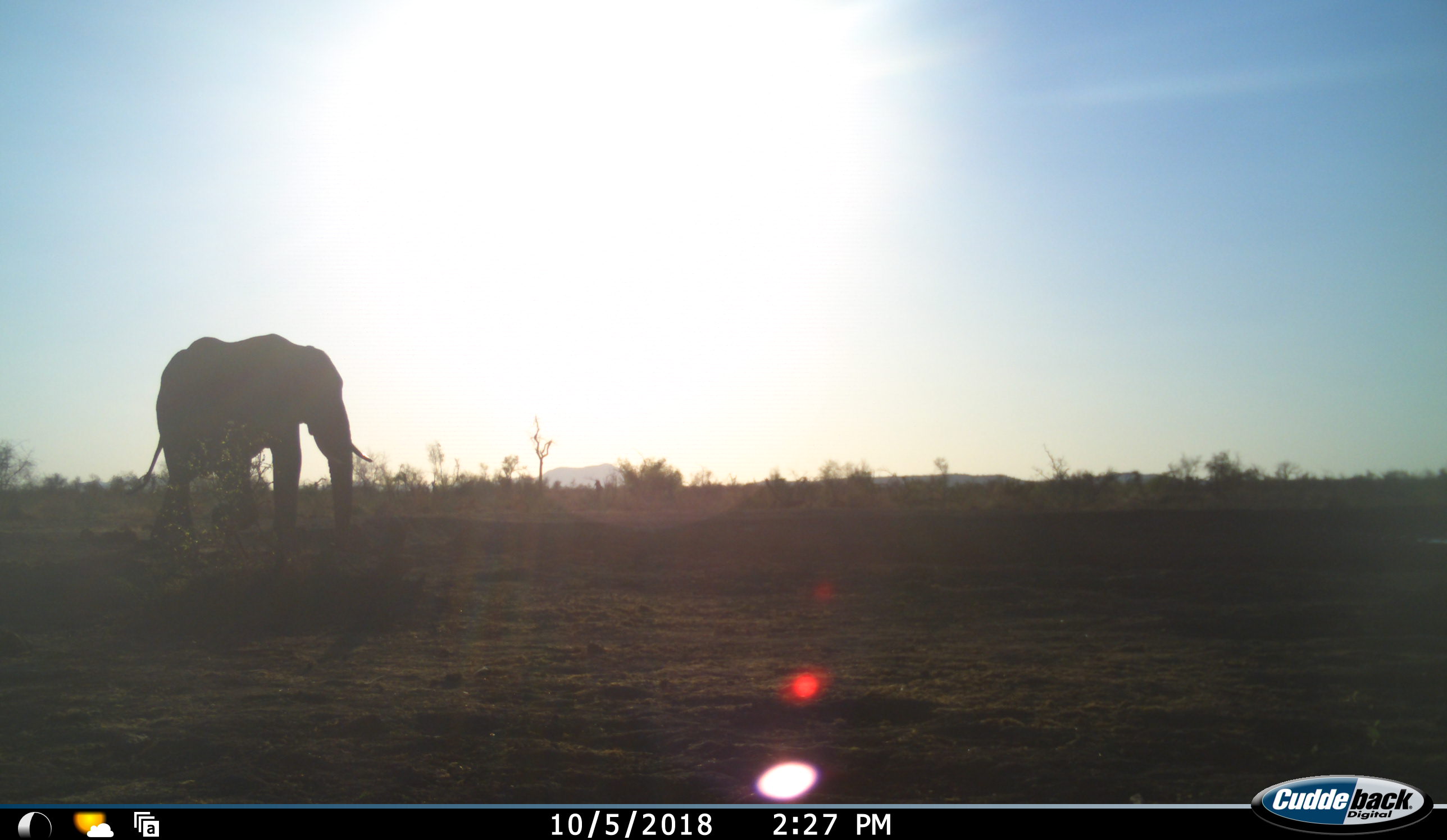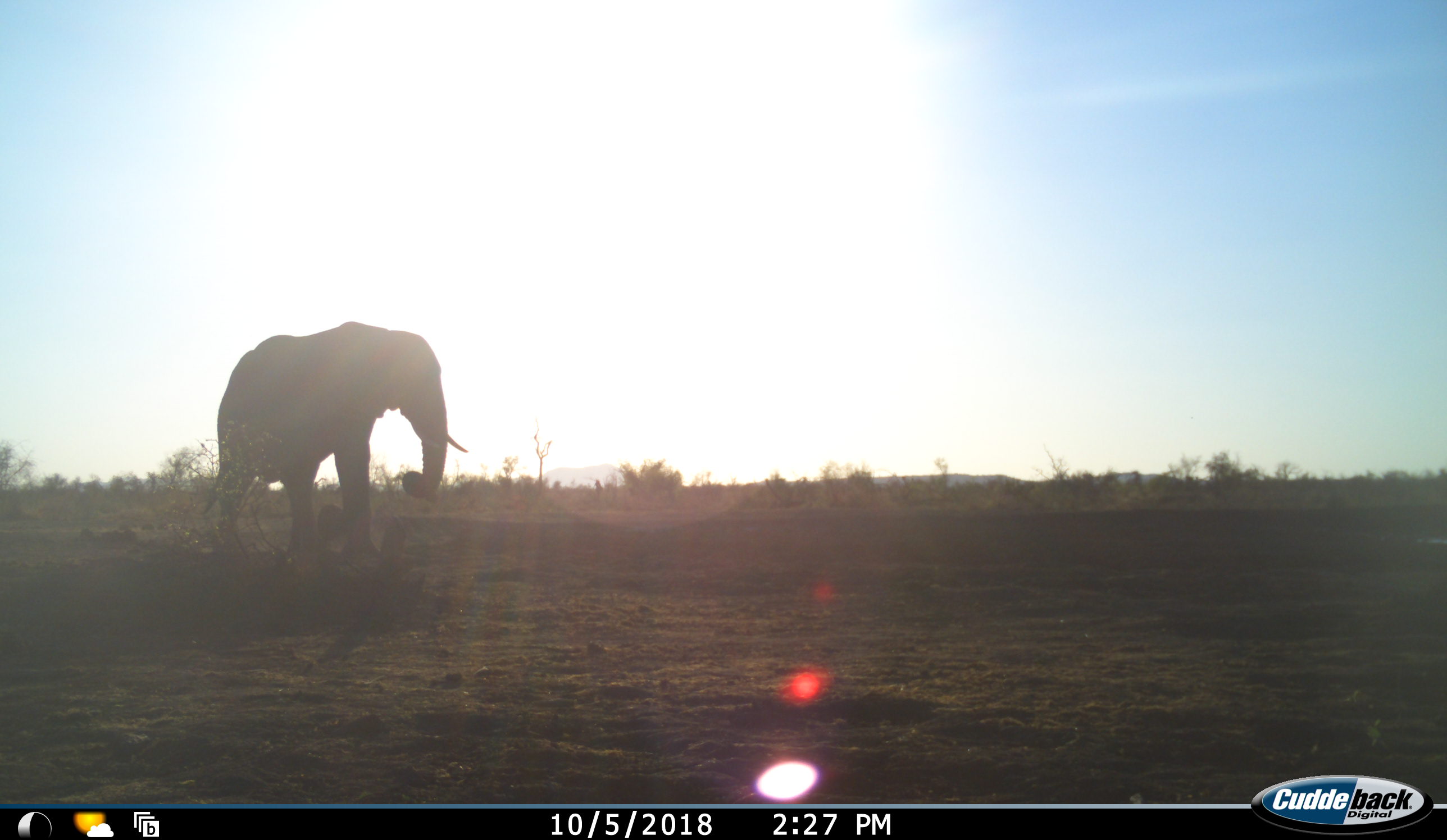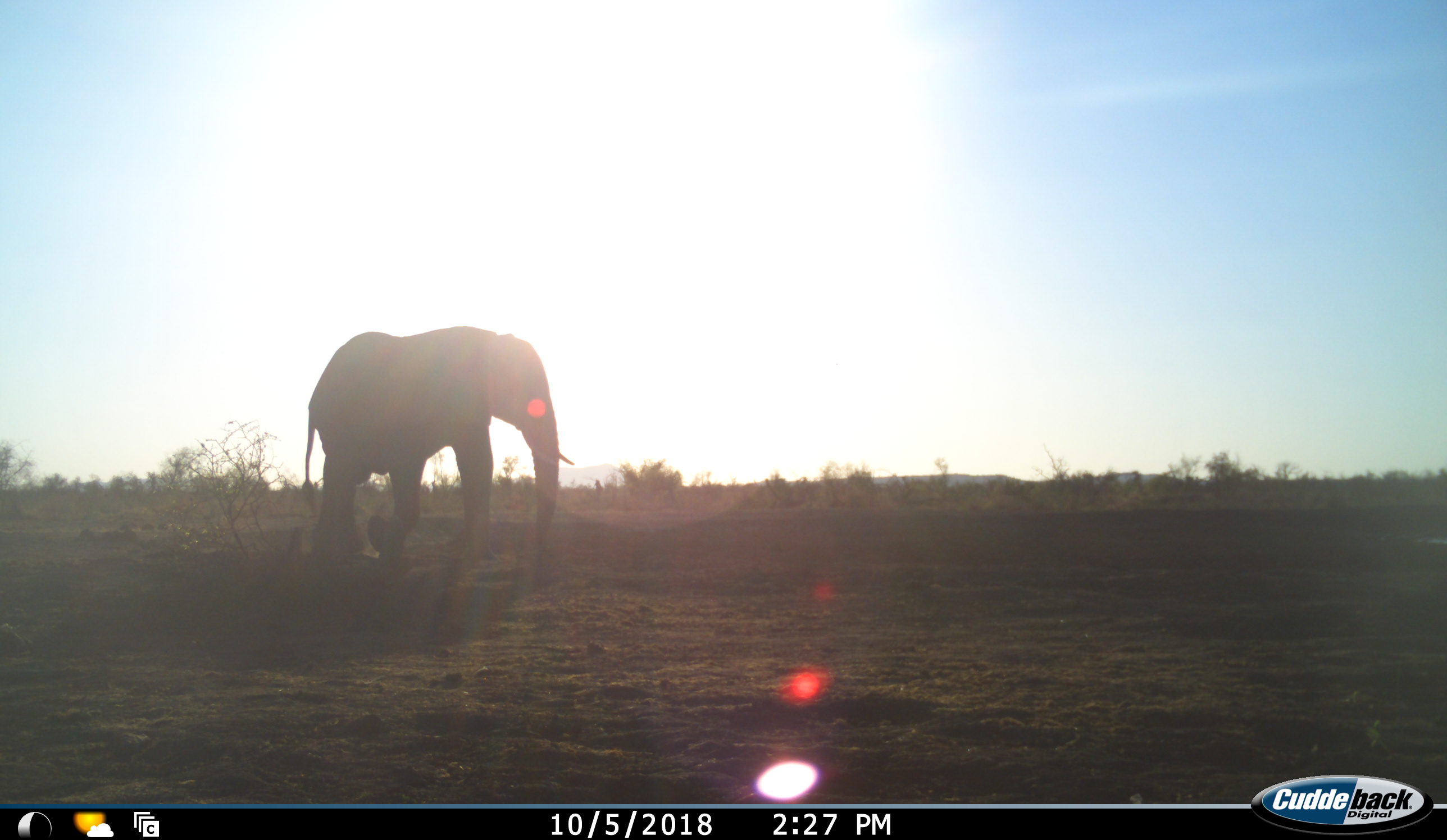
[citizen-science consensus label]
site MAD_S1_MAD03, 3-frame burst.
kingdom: Animalia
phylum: Chordata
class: Mammalia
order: Proboscidea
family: Elephantidae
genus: Loxodonta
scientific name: Loxodonta africana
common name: african bush elephant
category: elephant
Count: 1.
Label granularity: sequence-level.